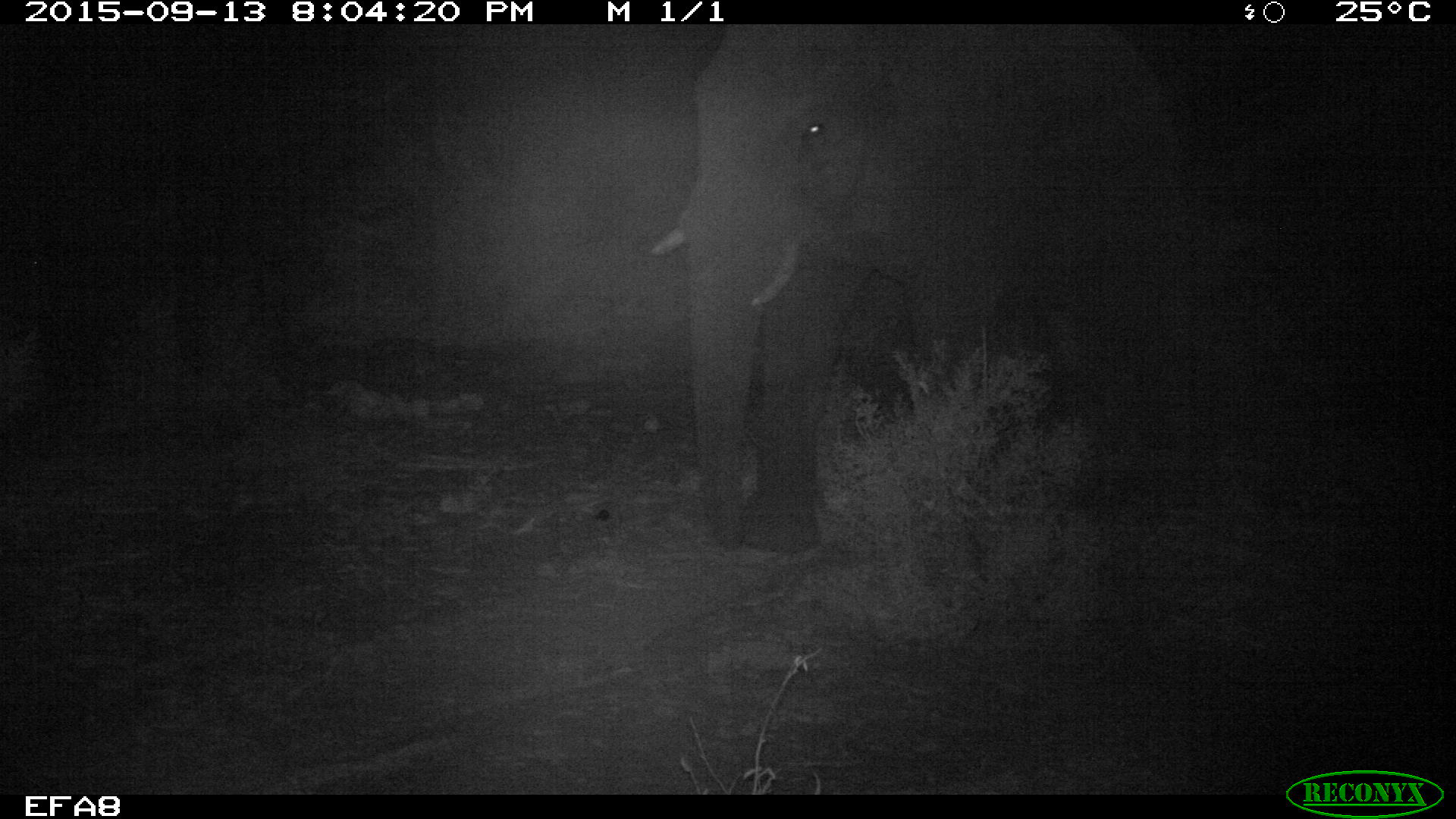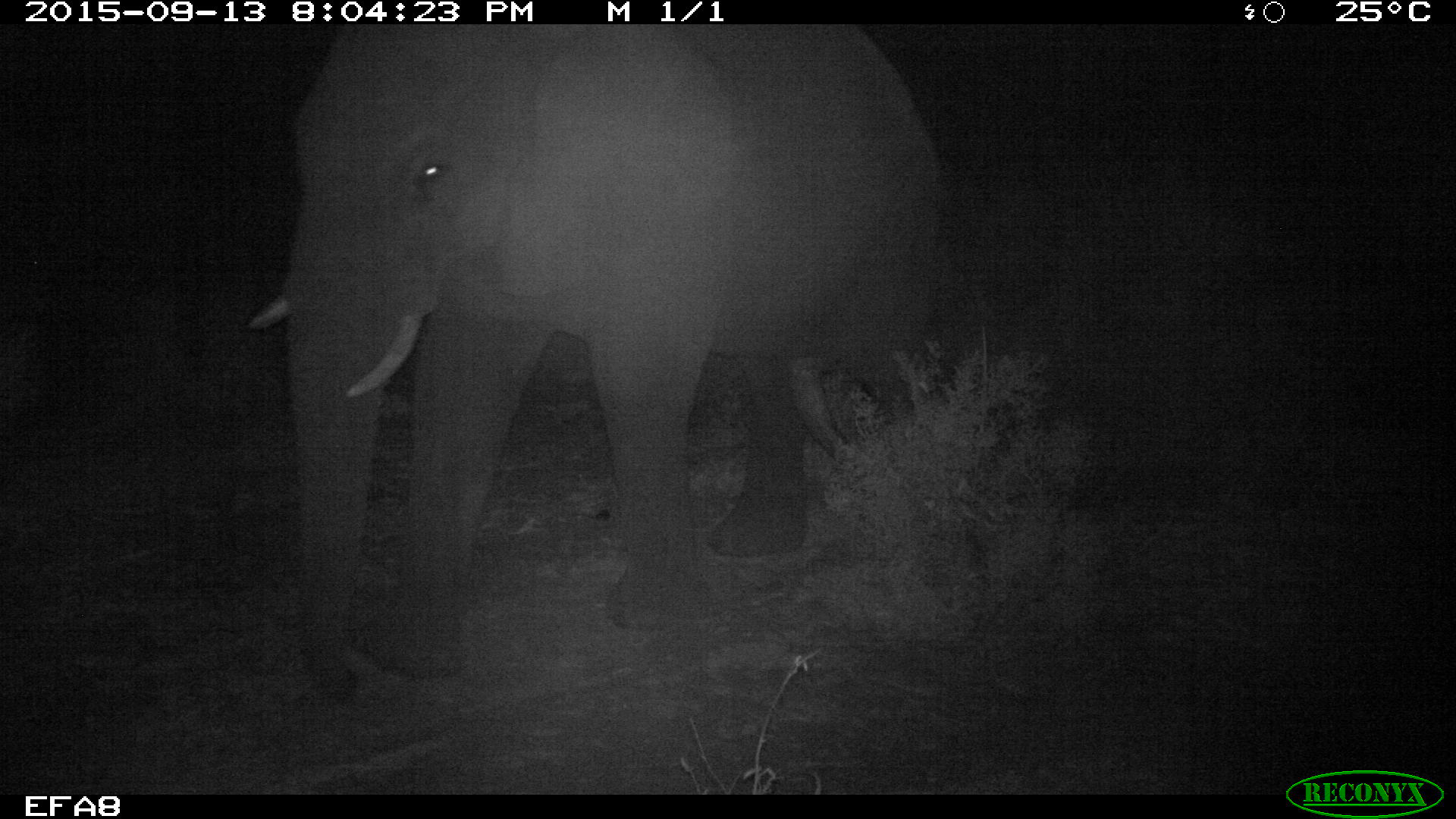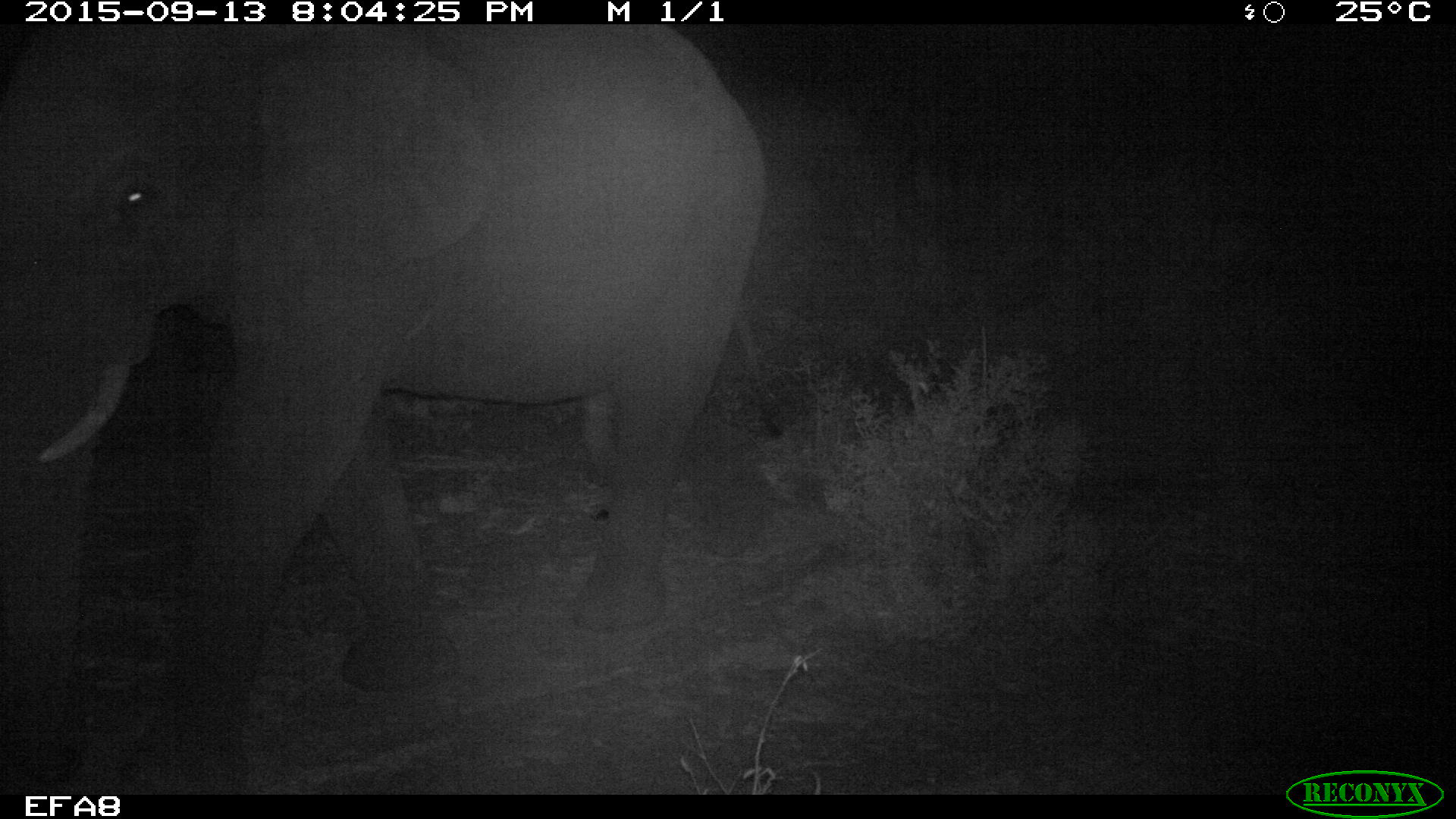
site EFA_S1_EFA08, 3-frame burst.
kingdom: Animalia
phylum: Chordata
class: Mammalia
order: Proboscidea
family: Elephantidae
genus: Loxodonta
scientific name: Loxodonta africana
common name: african bush elephant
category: elephant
Elephant (african bush elephant) (Loxodonta africana), count 1. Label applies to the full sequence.